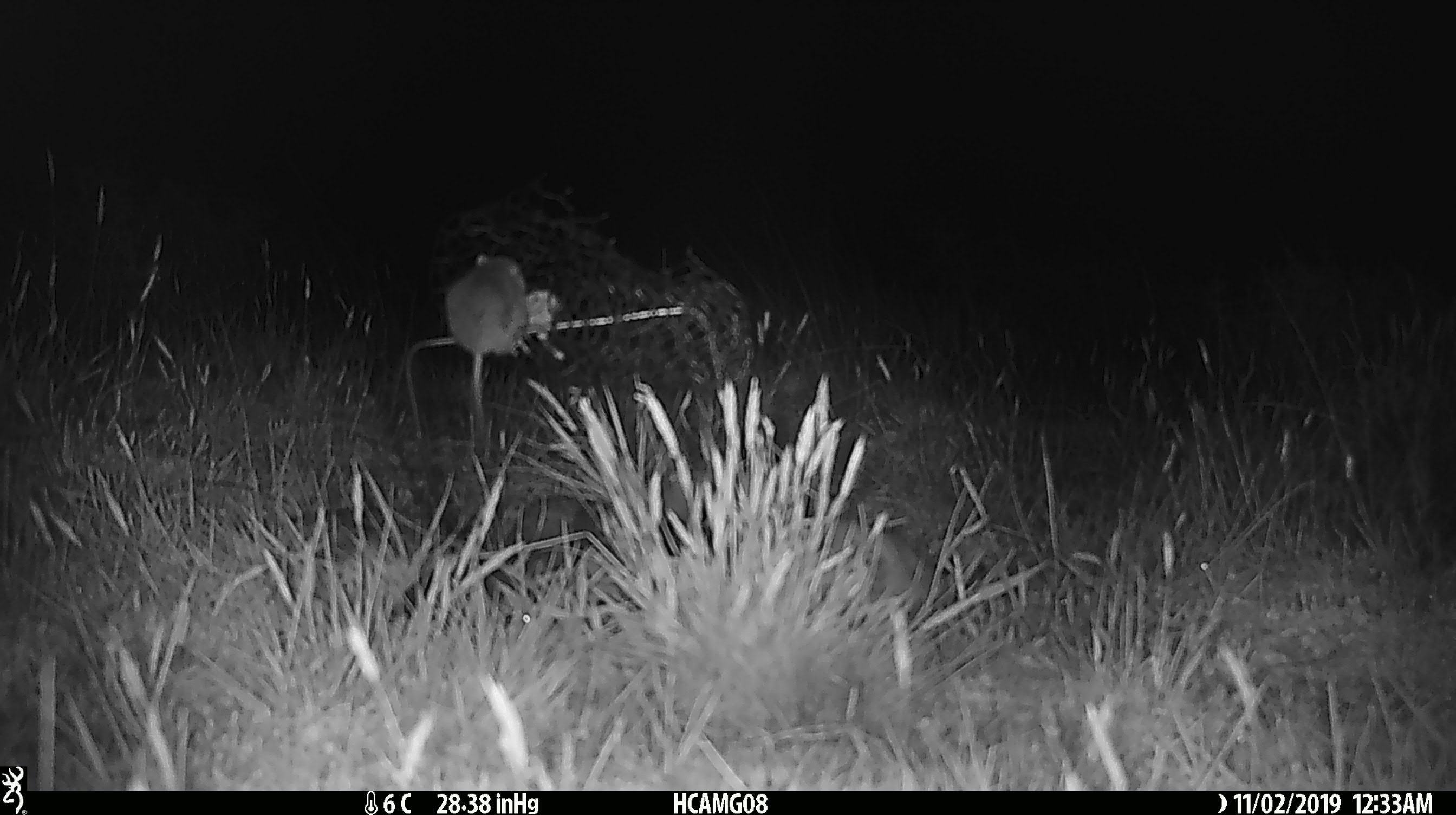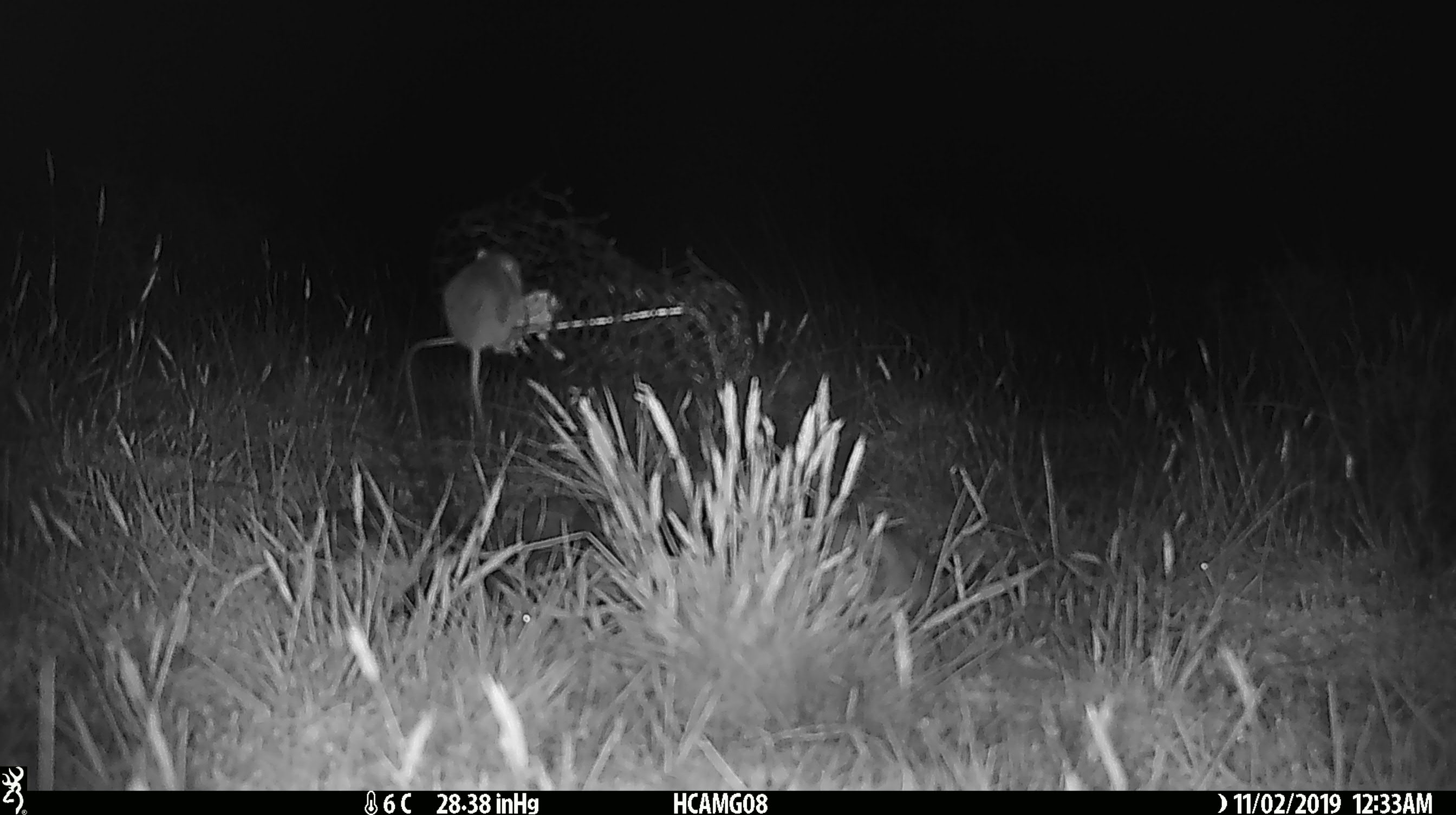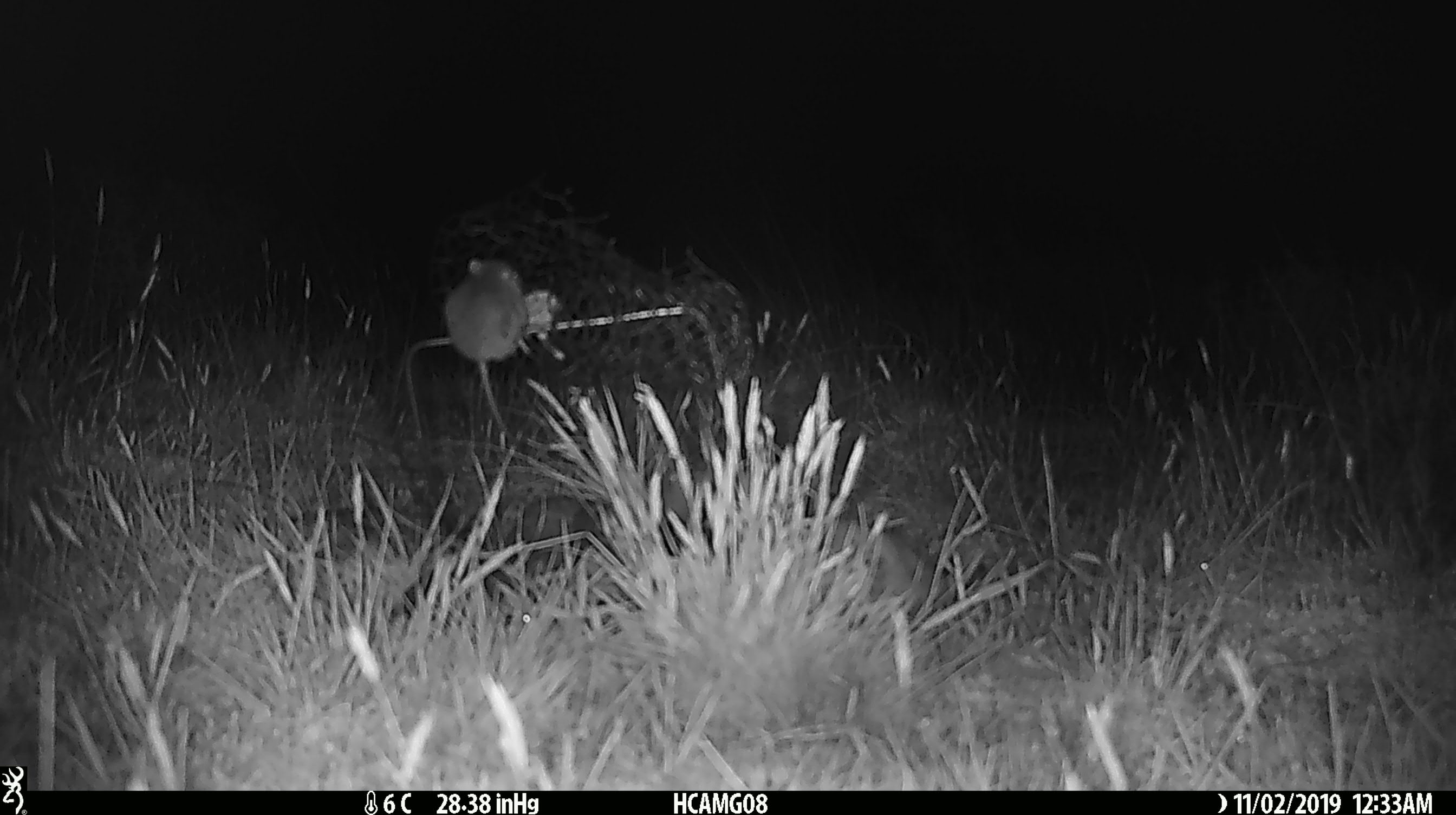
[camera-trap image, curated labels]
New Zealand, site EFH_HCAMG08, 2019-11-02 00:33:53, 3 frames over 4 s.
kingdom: Animalia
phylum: Chordata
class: Mammalia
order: Rodentia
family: Muridae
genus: Mus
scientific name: Mus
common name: mouse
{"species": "mouse (Mus)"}